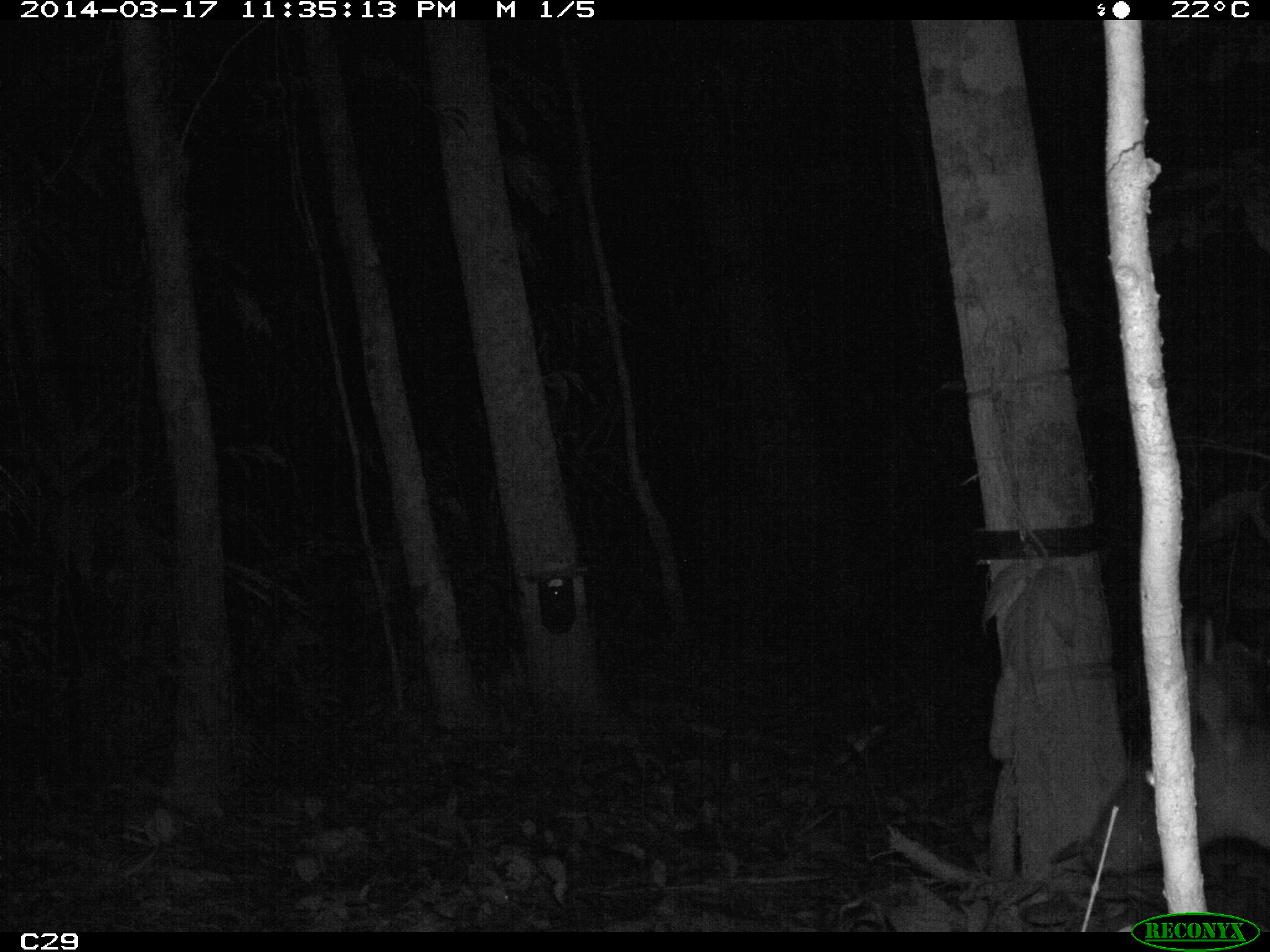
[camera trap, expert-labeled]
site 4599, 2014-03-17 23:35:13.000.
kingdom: Animalia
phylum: Chordata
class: Mammalia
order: Artiodactyla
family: Cervidae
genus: Mazama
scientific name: Mazama americana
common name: red brocket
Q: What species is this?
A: Mazama americana (red brocket).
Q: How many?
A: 1.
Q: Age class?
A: Adult.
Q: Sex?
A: Male.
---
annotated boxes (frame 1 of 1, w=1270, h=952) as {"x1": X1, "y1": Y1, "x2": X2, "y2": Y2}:
mazama americana: {"x1": 1082, "y1": 652, "x2": 1270, "y2": 876}